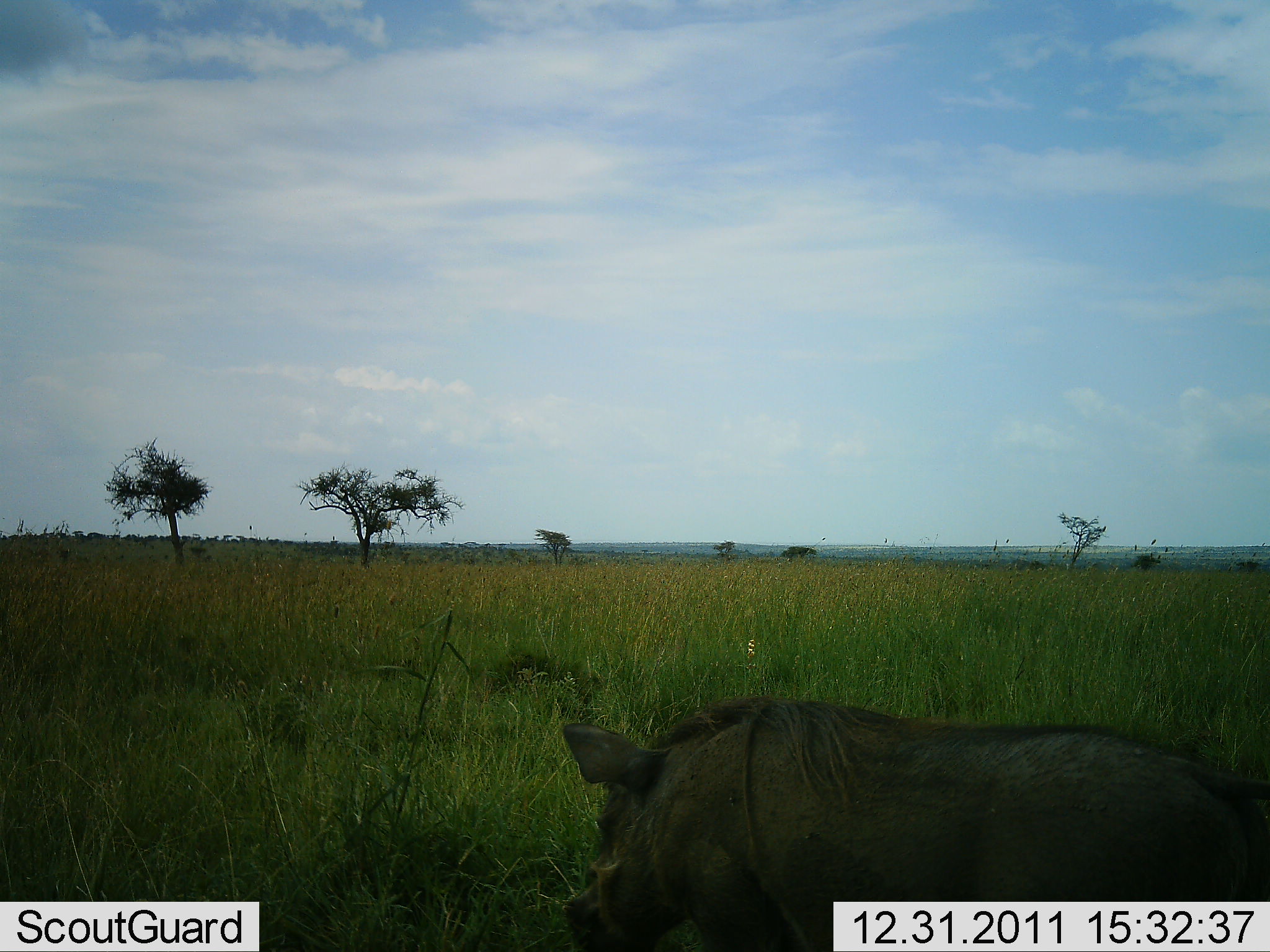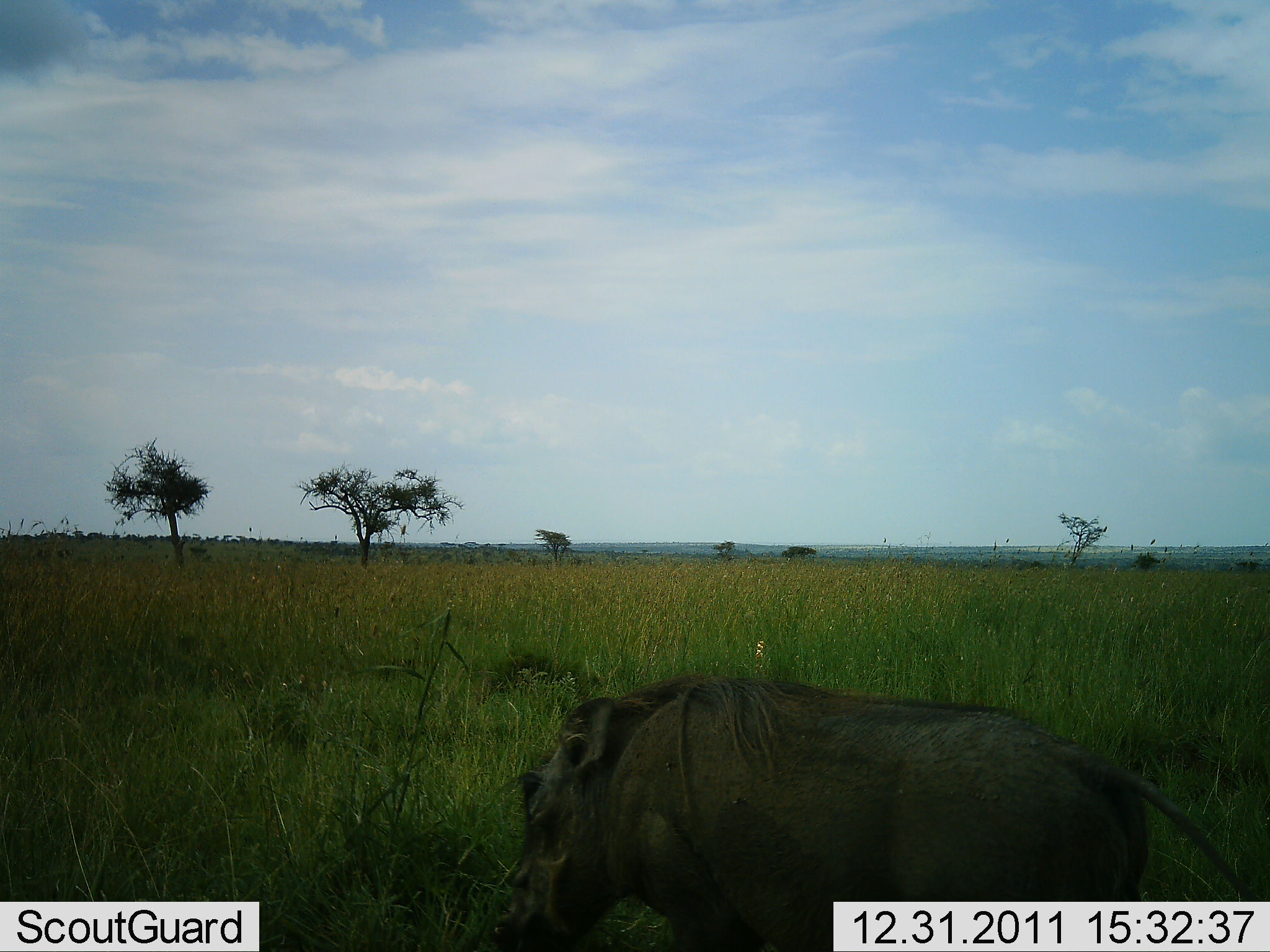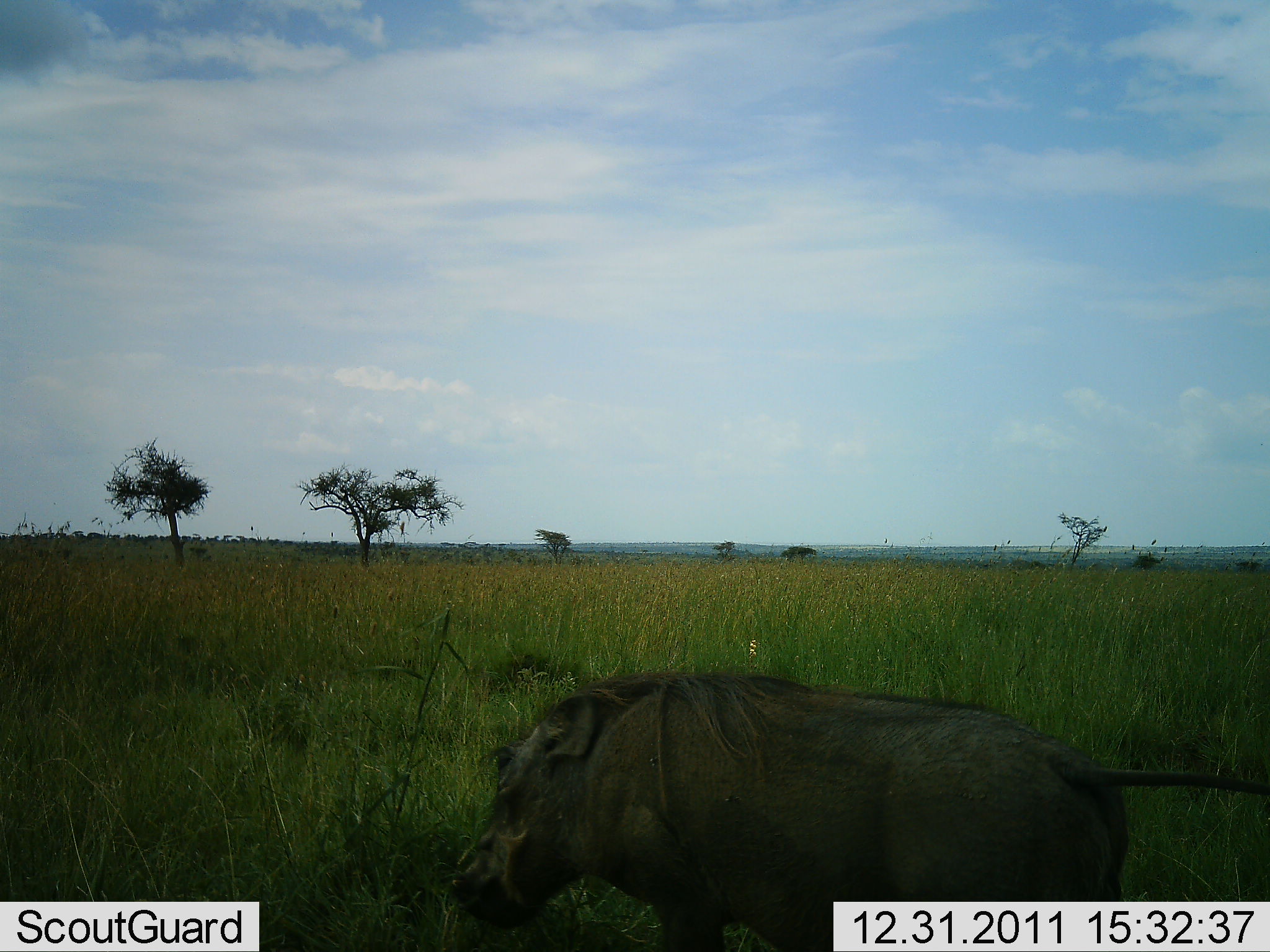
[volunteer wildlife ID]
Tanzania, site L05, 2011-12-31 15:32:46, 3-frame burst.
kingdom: Animalia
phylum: Chordata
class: Mammalia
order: Artiodactyla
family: Suidae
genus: Phacochoerus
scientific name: Phacochoerus africanus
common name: warthog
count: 1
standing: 31%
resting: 0%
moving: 85%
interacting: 0%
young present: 0%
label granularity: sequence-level